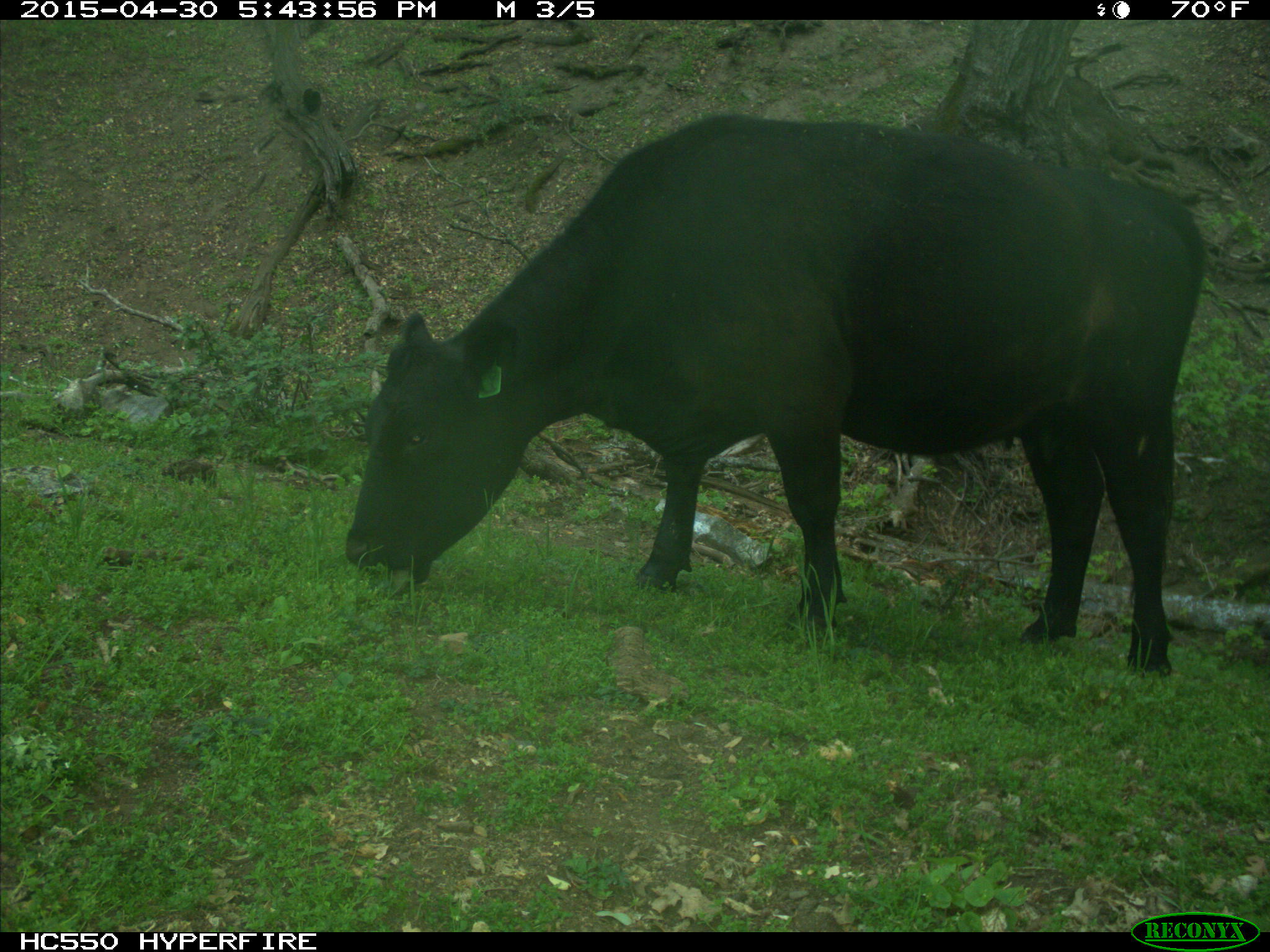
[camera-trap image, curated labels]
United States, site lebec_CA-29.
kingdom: Animalia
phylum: Chordata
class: Mammalia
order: Artiodactyla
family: Bovidae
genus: Bos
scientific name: Bos taurus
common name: domestic cow